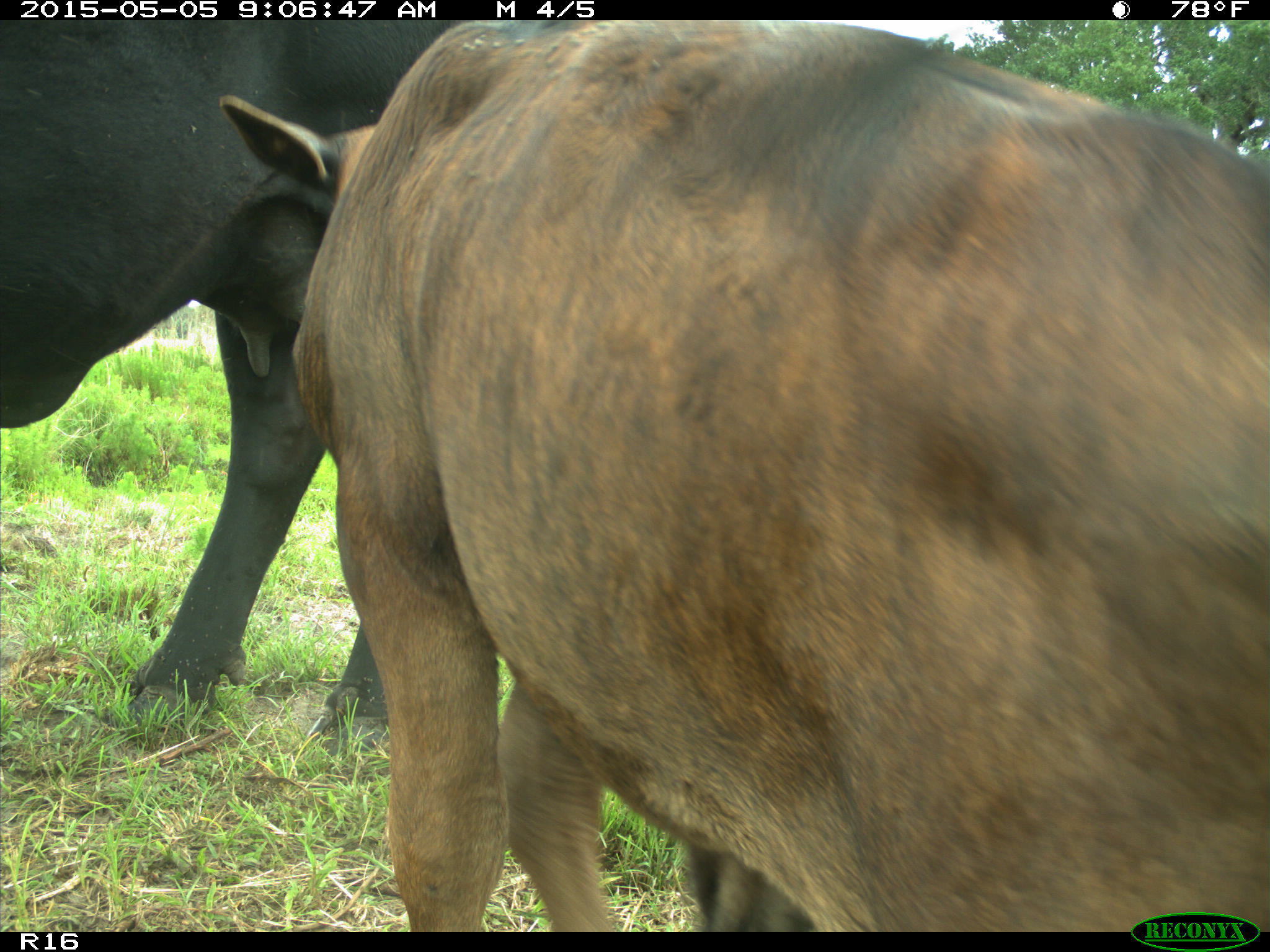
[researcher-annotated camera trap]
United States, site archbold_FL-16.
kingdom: Animalia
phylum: Chordata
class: Mammalia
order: Artiodactyla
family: Bovidae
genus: Bos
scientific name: Bos taurus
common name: domestic cow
Bos taurus (domestic cow).